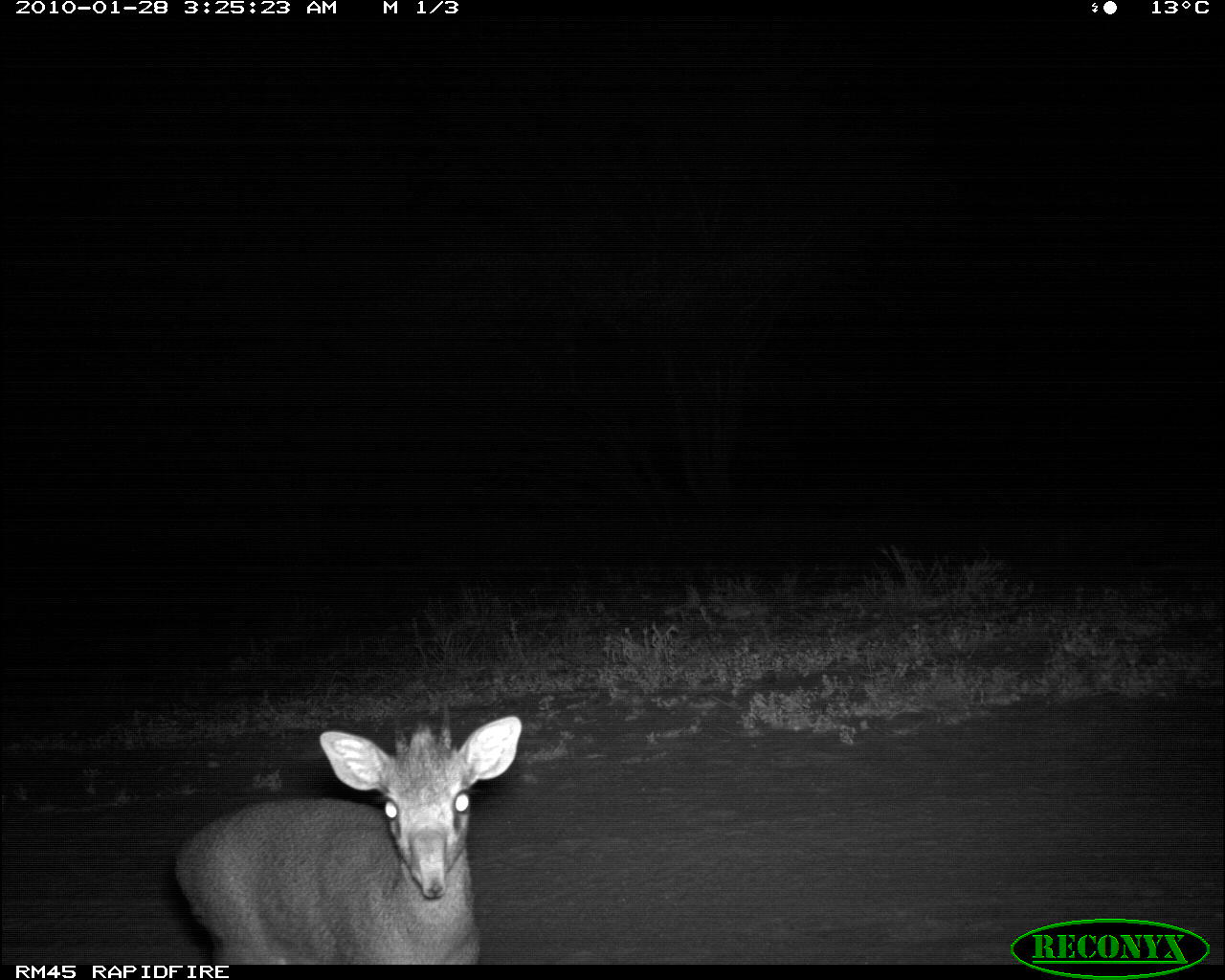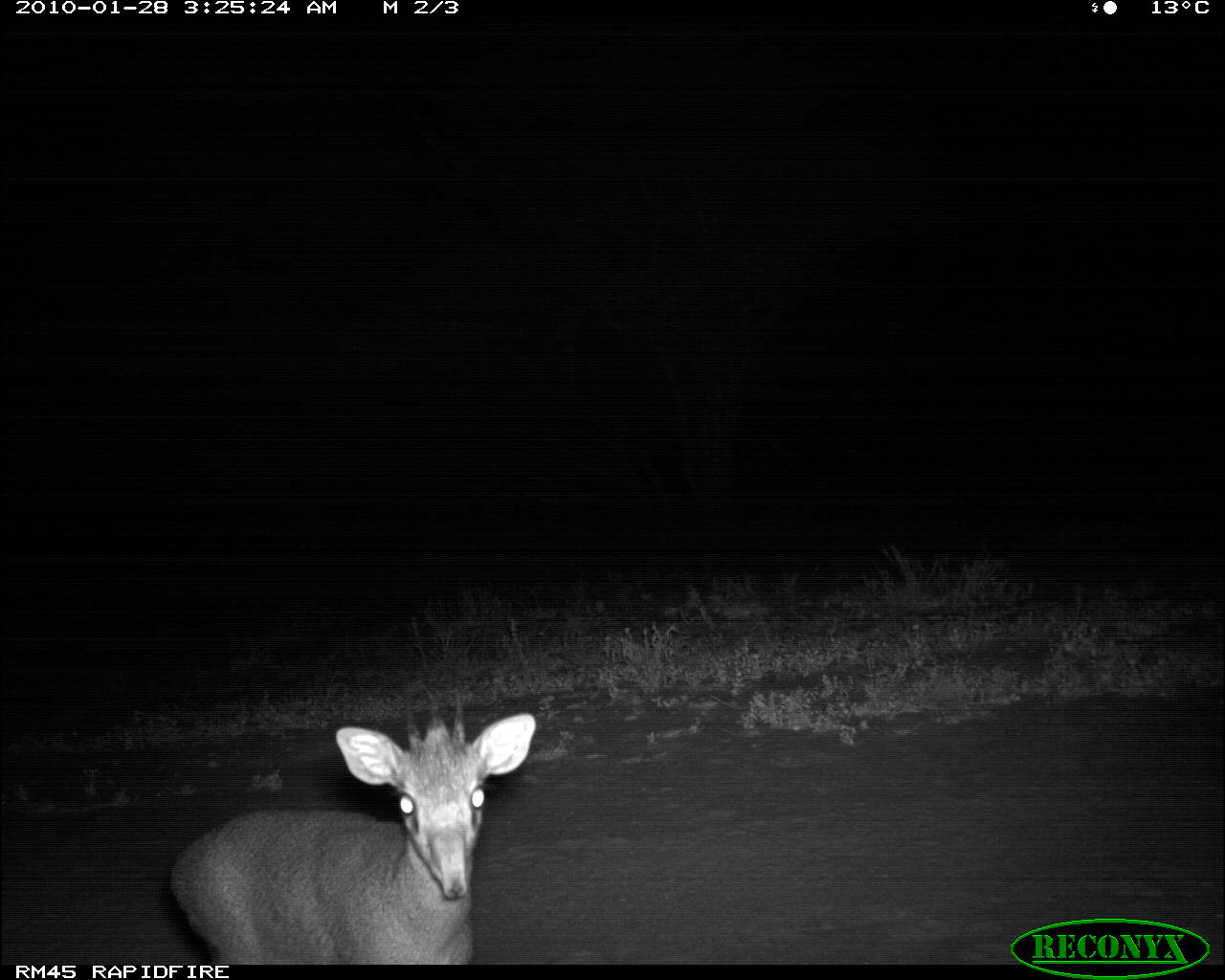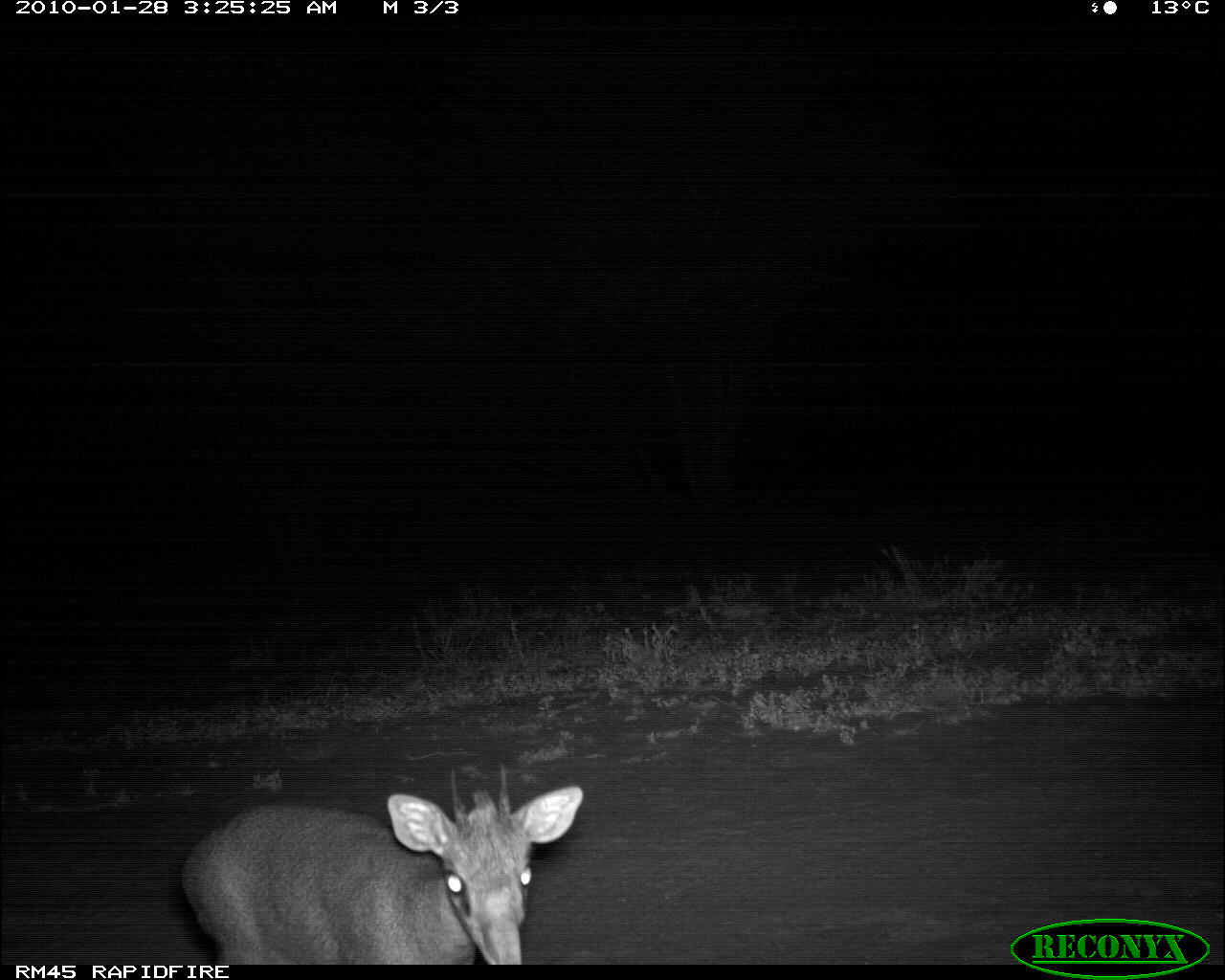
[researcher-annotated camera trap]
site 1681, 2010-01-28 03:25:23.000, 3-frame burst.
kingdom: Animalia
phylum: Chordata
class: Mammalia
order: Artiodactyla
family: Bovidae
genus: Madoqua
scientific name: Madoqua guentheri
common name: günther's dik-dik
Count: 1.